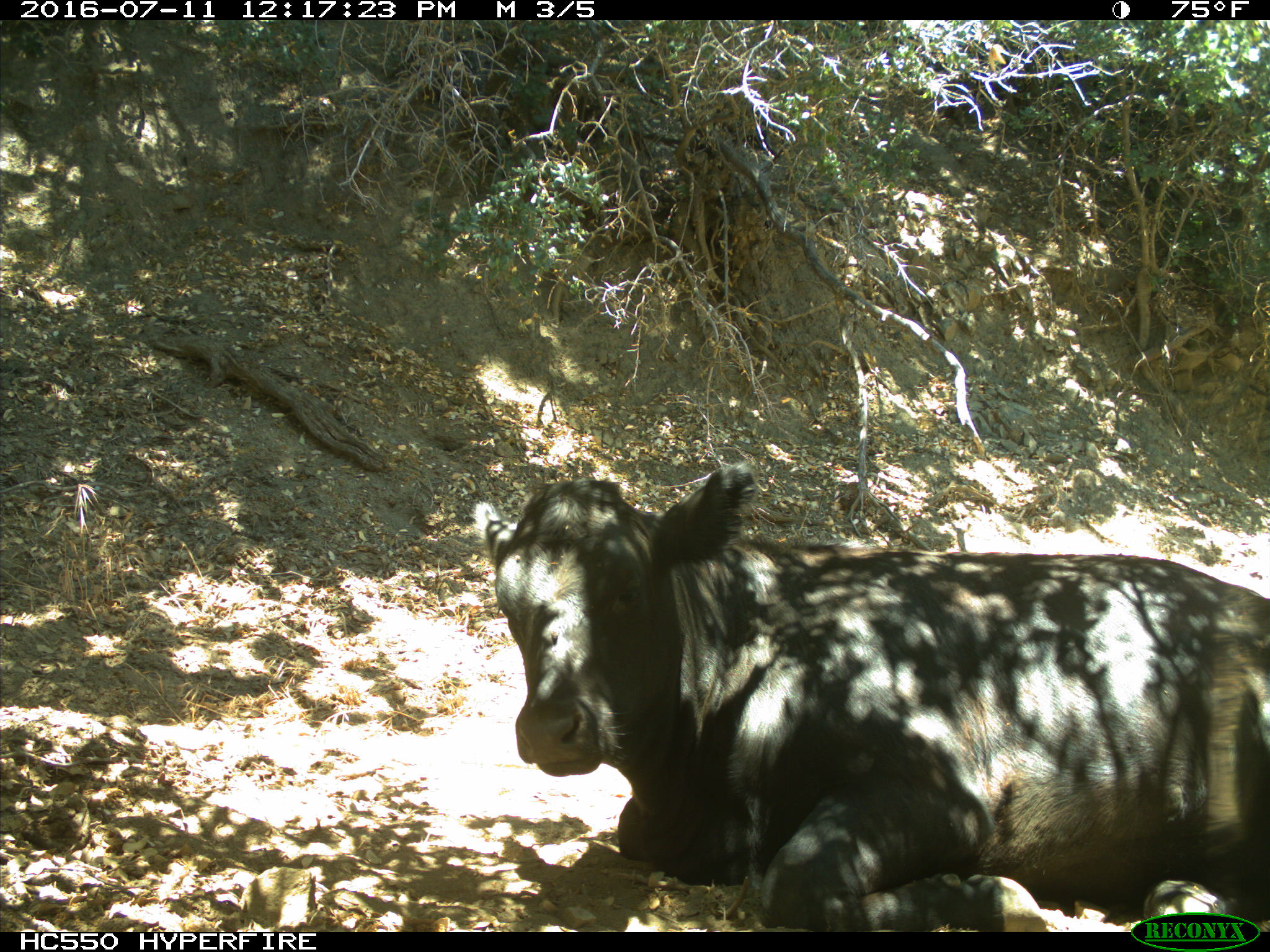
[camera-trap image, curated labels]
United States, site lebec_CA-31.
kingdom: Animalia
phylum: Chordata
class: Mammalia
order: Artiodactyla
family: Bovidae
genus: Bos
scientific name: Bos taurus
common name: domestic cow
Bos taurus (domestic cow).